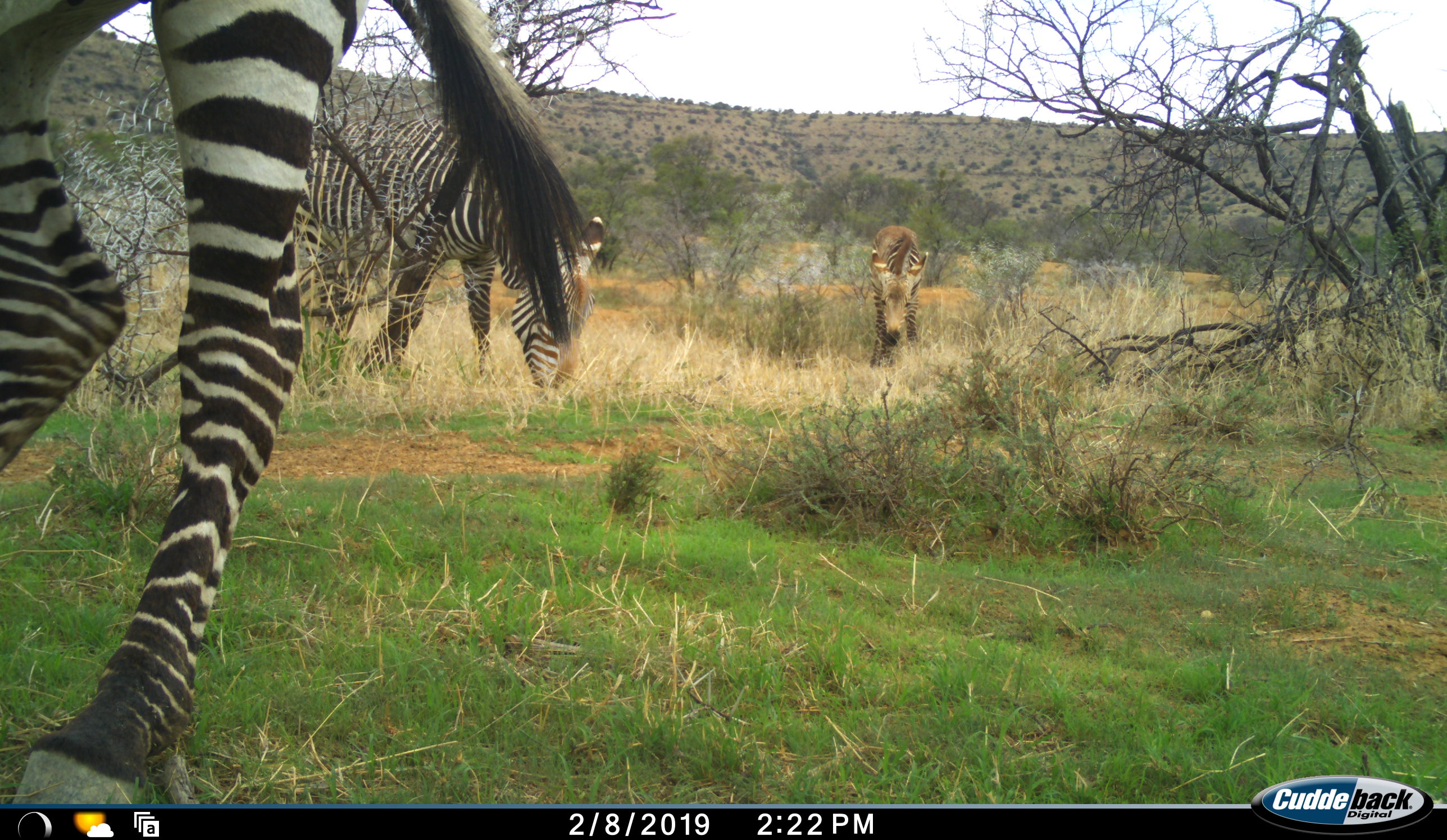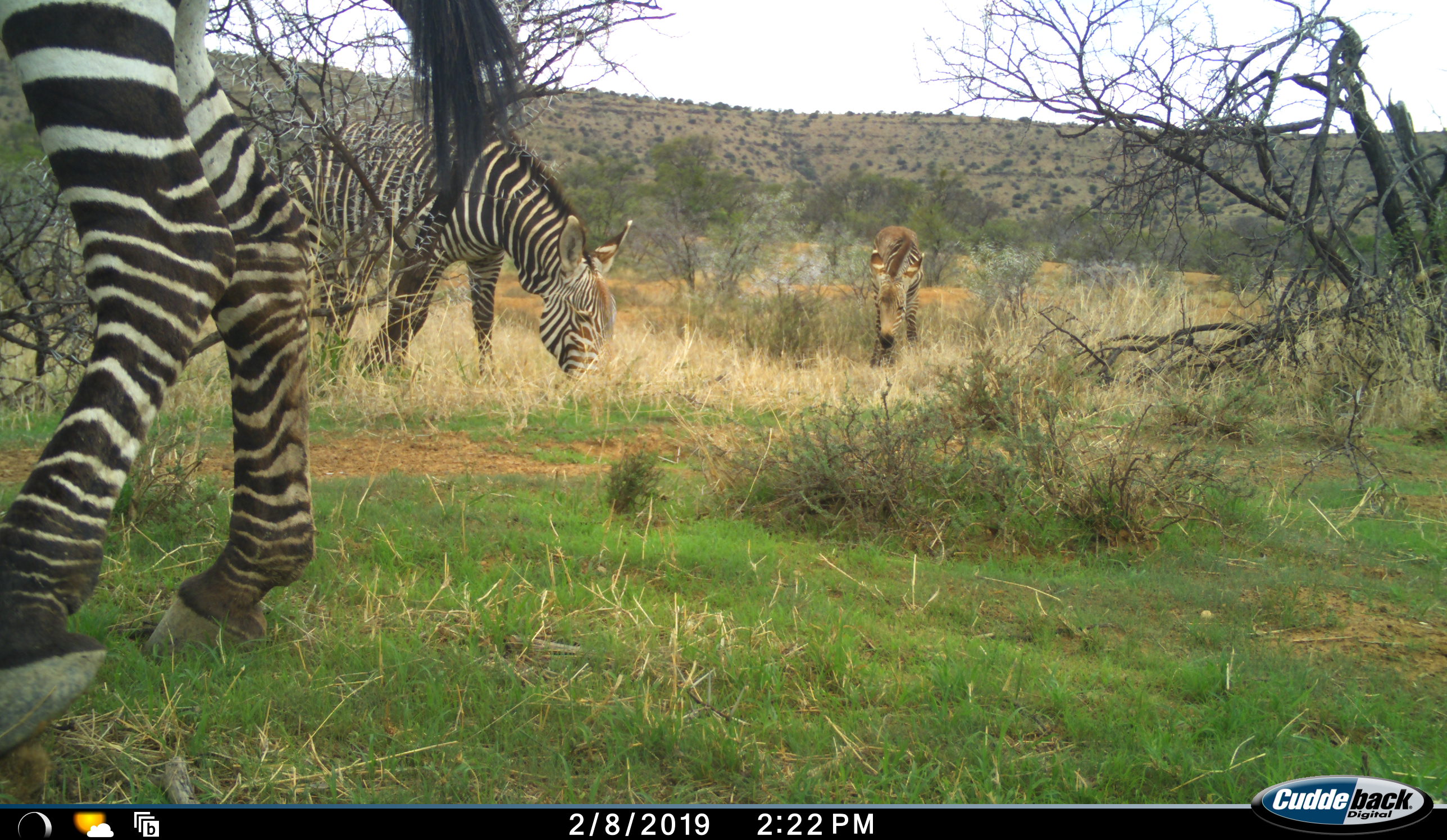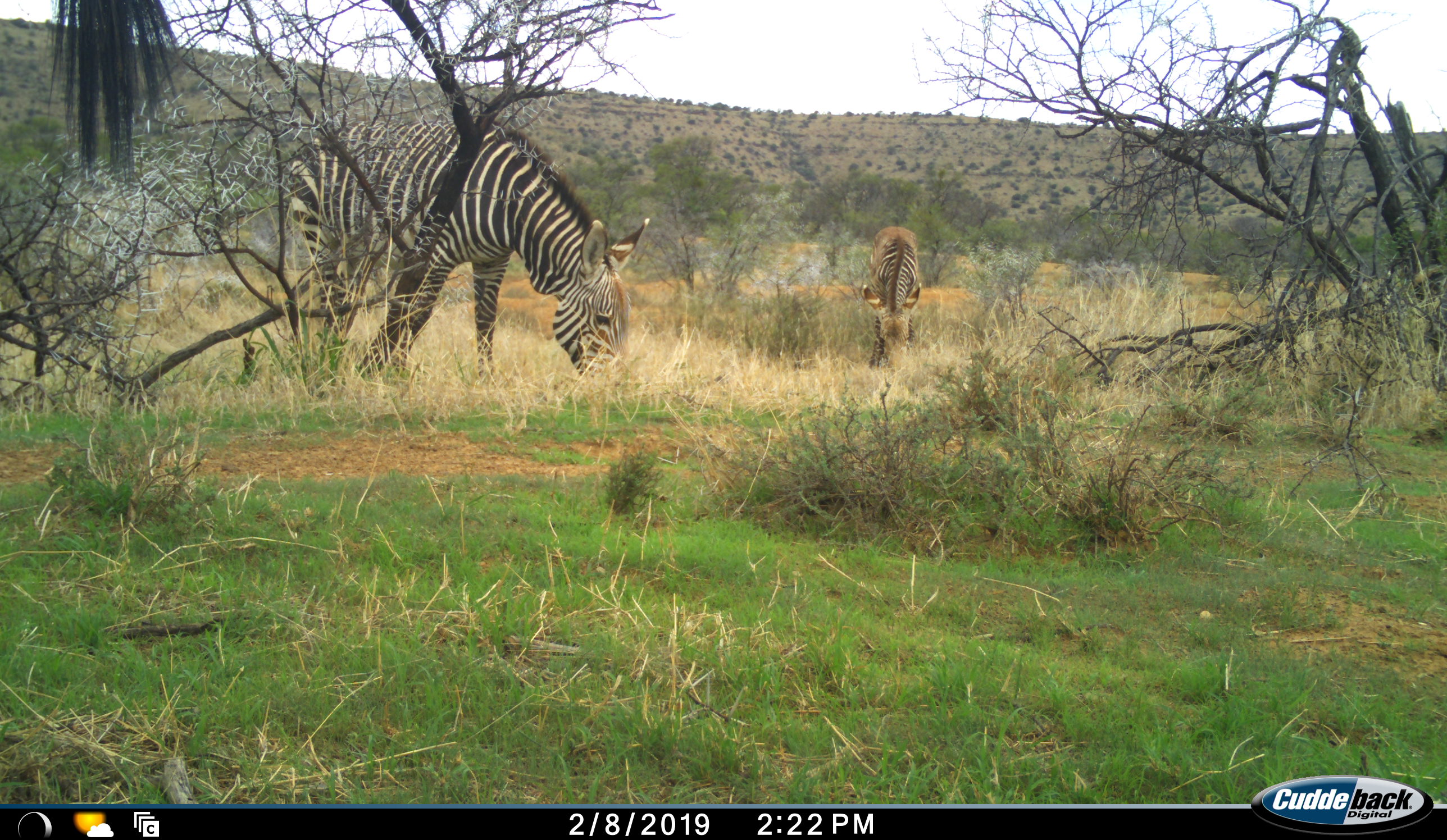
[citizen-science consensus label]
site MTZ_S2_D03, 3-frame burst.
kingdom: Animalia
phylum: Chordata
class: Mammalia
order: Perissodactyla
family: Equidae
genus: Equus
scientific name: Equus zebra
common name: mountain zebra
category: zebramountain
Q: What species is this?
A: Zebramountain (mountain zebra) (Equus zebra).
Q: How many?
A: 3.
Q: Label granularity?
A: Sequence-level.